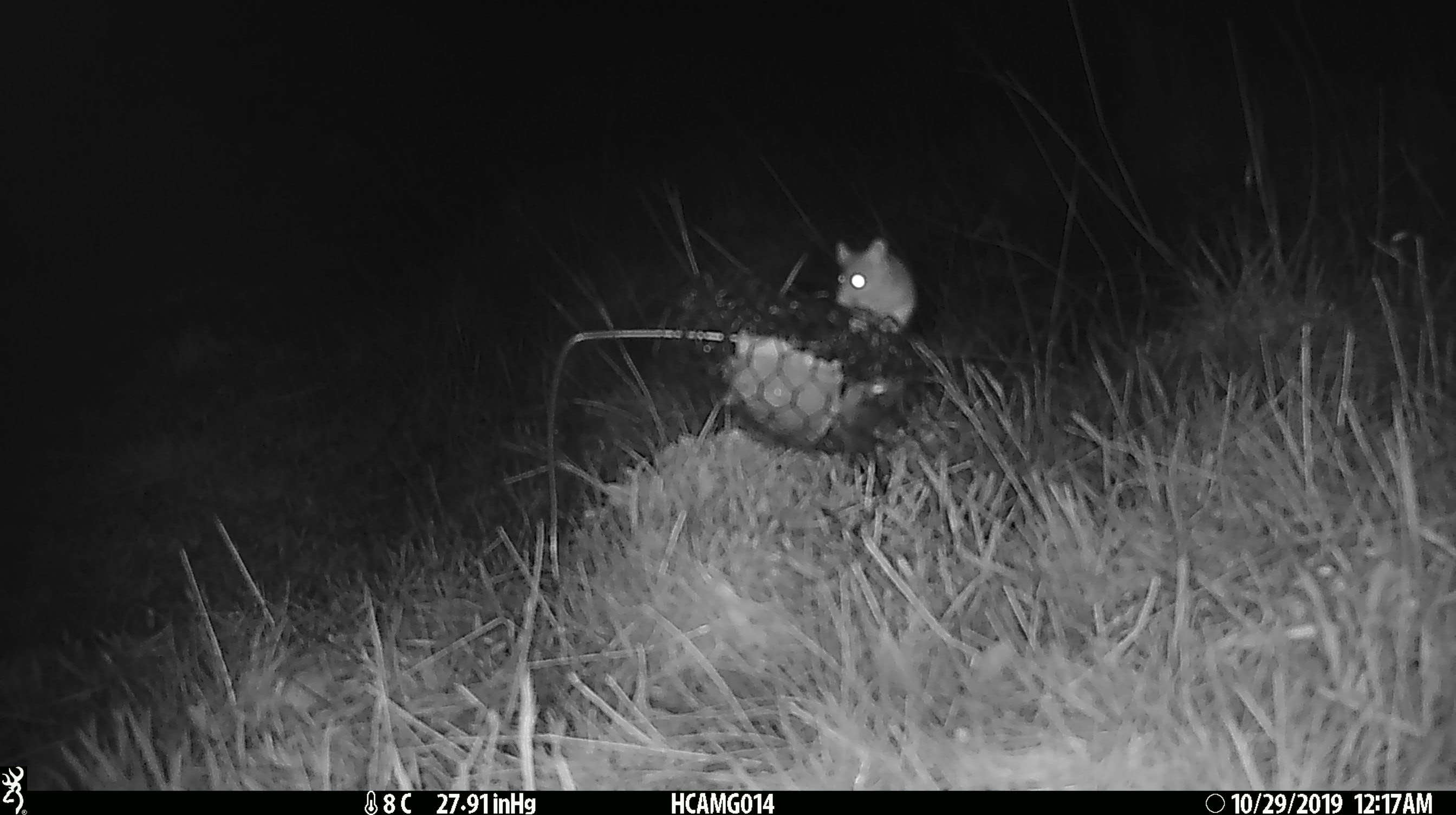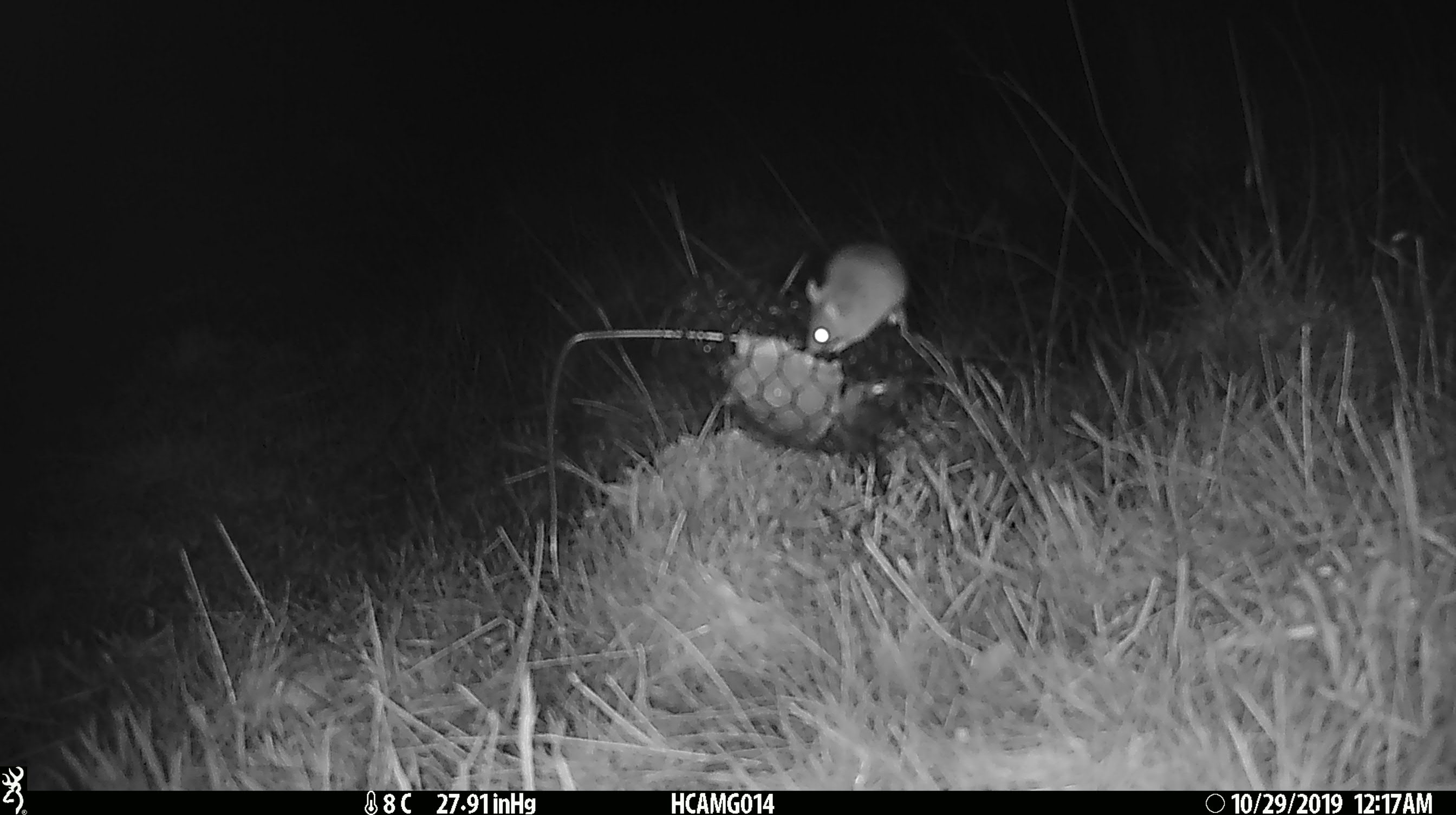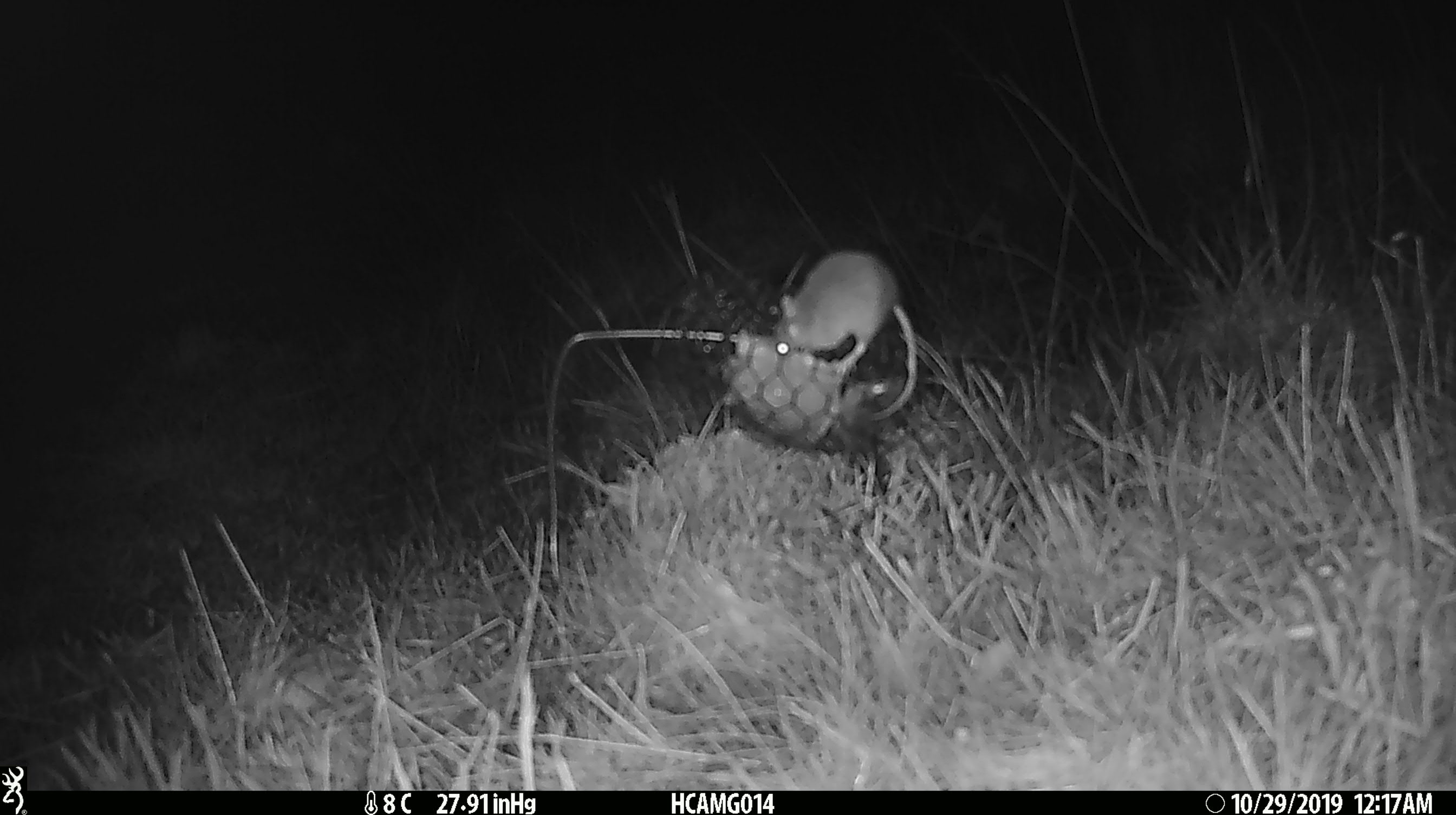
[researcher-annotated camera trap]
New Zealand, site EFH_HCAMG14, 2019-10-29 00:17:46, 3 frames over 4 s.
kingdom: Animalia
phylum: Chordata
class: Mammalia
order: Rodentia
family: Muridae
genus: Mus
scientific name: Mus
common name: mouse